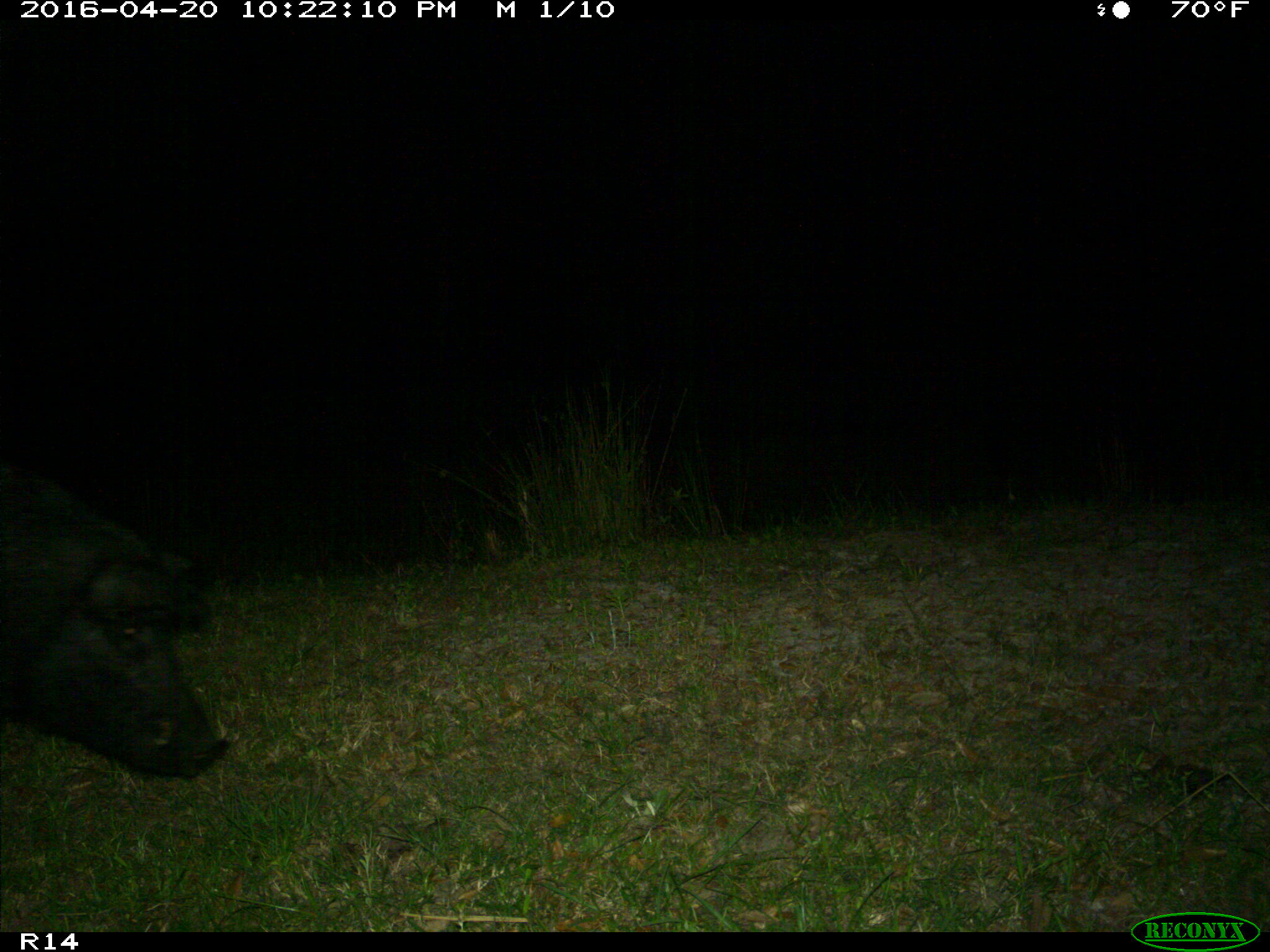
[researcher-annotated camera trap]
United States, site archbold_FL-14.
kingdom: Animalia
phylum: Chordata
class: Mammalia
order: Artiodactyla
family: Suidae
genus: Sus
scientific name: Sus scrofa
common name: wild boar